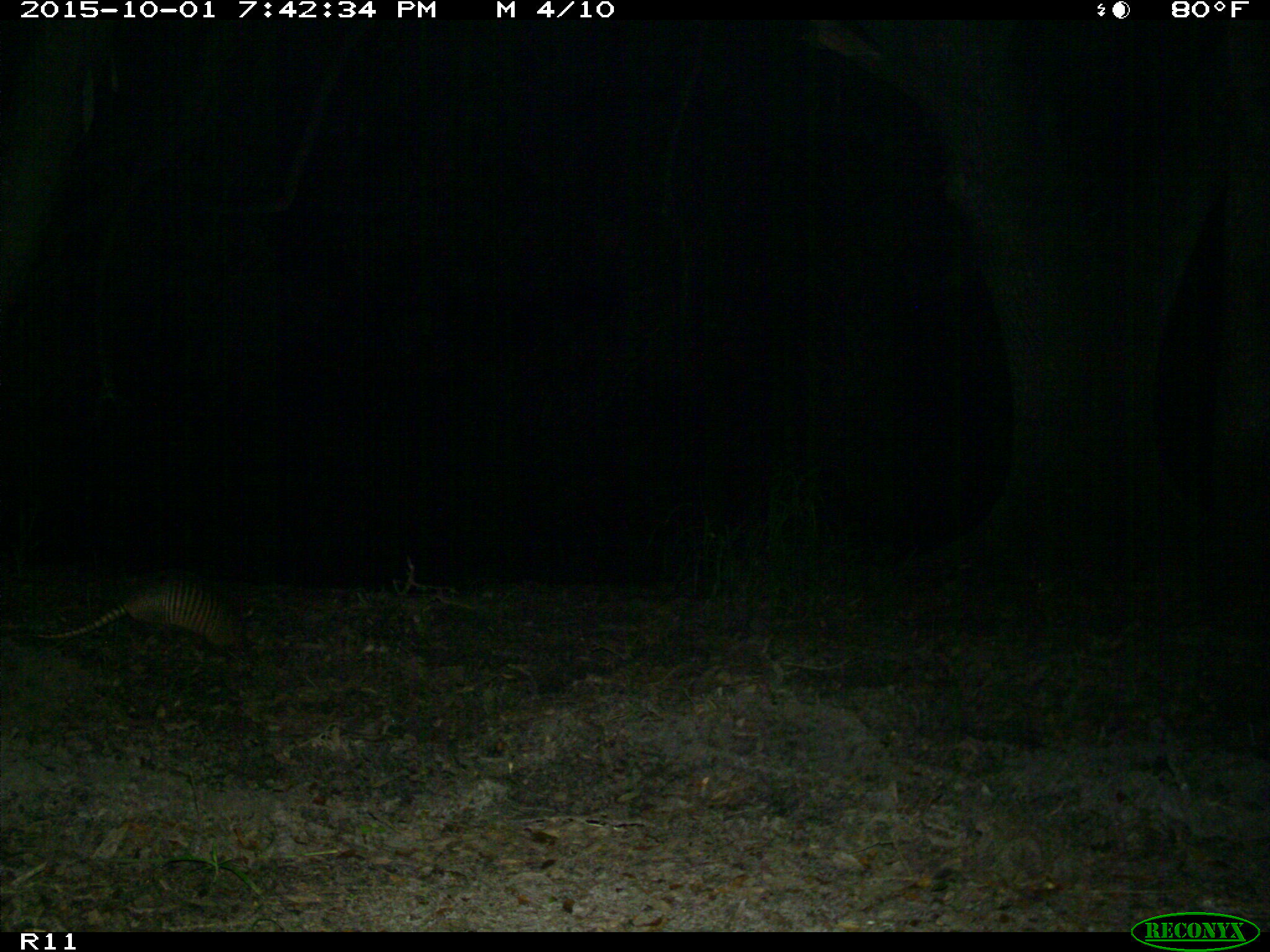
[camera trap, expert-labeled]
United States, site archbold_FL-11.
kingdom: Animalia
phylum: Chordata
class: Mammalia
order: Cingulata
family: Dasypodidae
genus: Dasypus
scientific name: Dasypus novemcinctus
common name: nine-banded armadillo